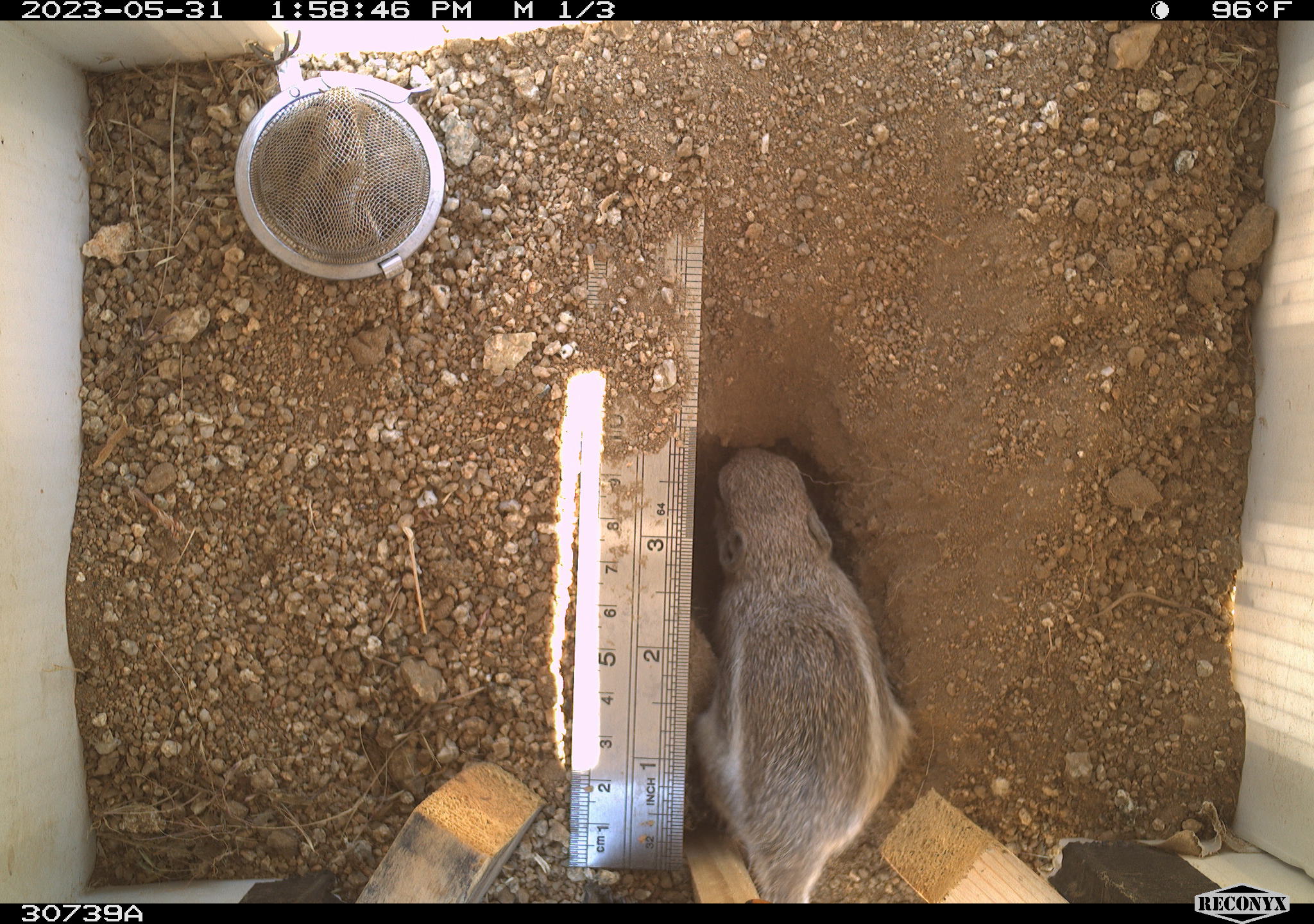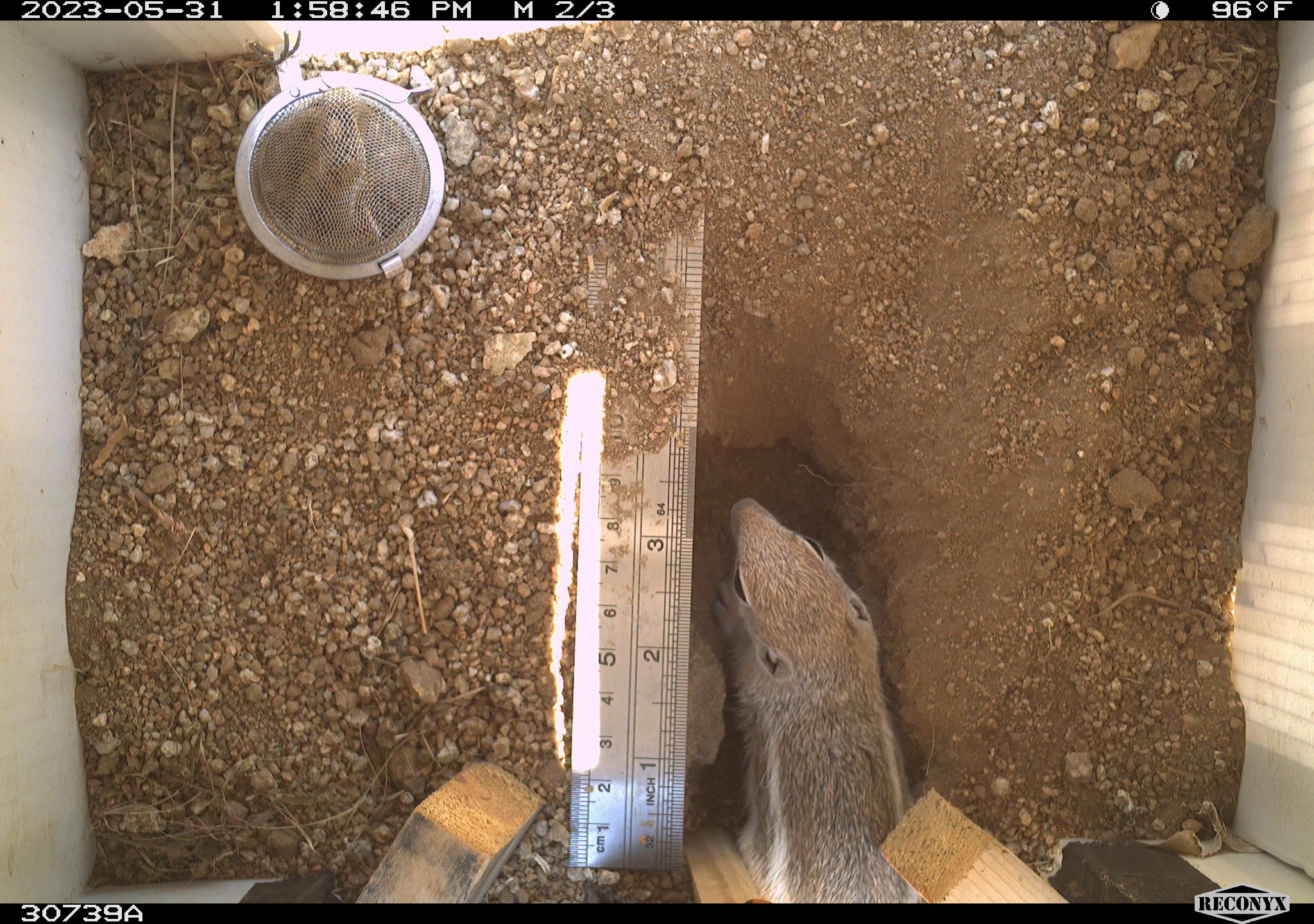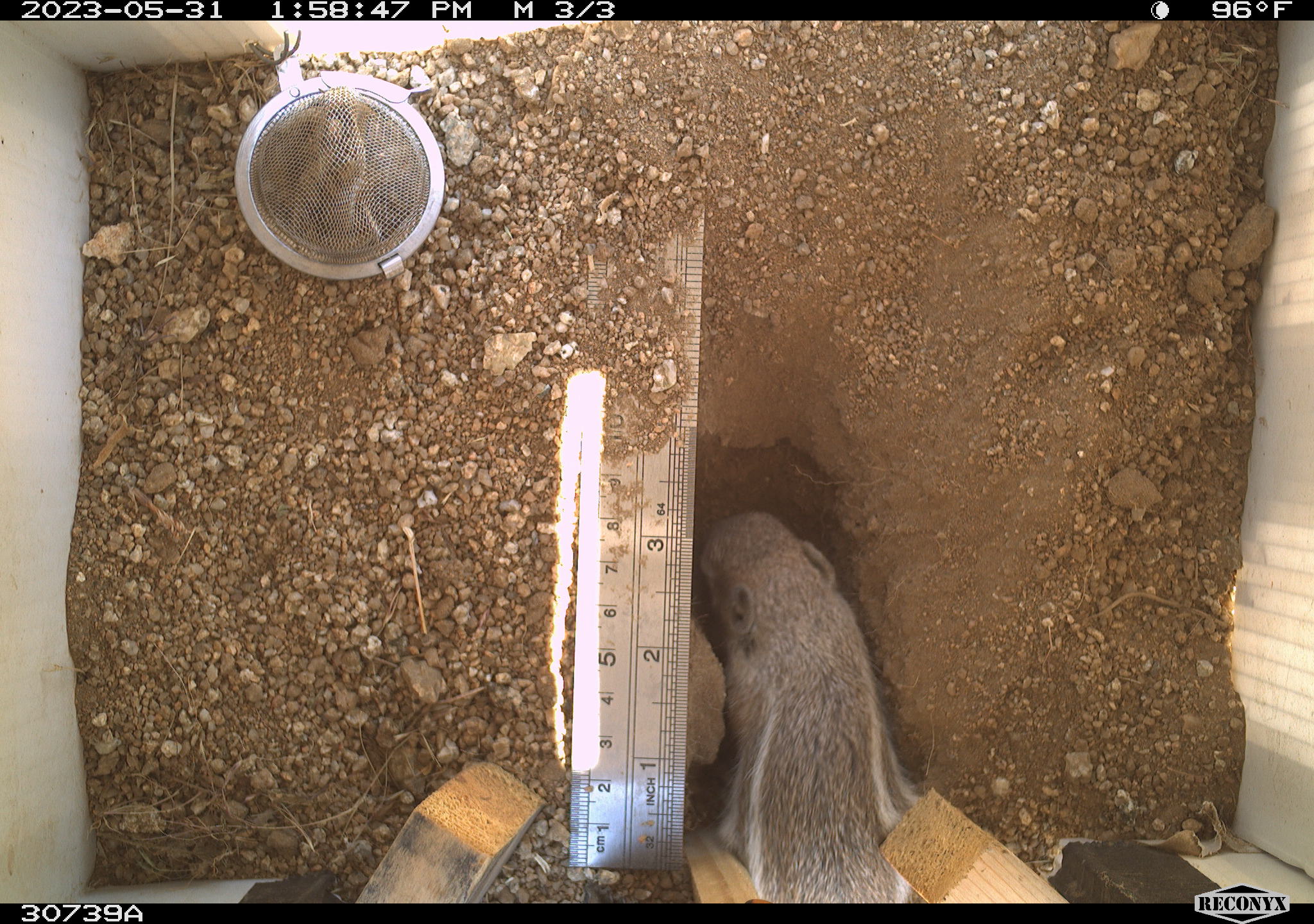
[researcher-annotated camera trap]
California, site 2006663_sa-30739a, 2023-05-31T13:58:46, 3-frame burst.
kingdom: Animalia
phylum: Chordata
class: Mammalia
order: Rodentia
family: Sciuridae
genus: Ammospermophilus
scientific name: Ammospermophilus leucurus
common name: white-tailed antelope squirrel